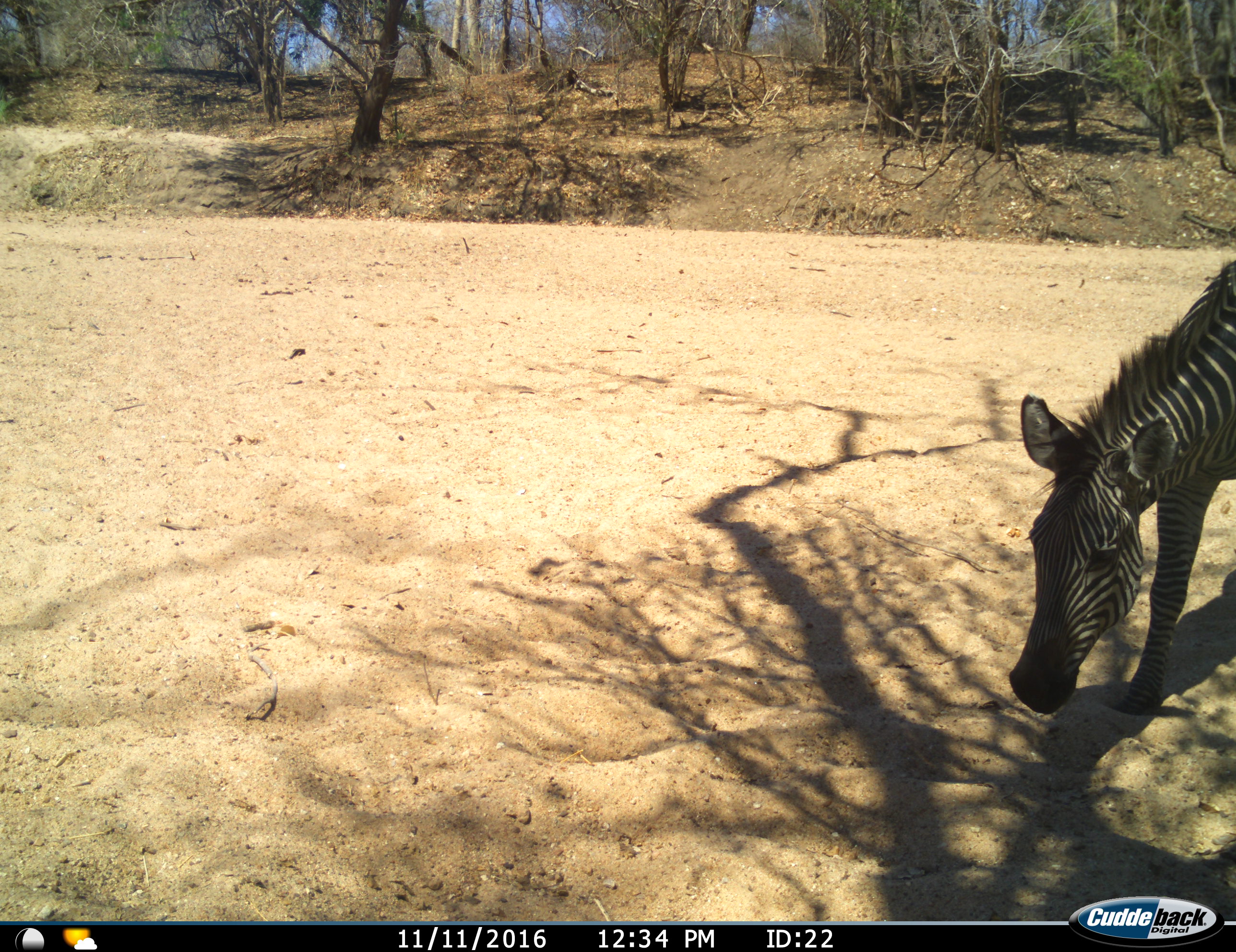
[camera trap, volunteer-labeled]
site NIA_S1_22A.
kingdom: Animalia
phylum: Chordata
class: Mammalia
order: Perissodactyla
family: Equidae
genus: Equus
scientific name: Equus quagga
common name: plains zebra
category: zebraplains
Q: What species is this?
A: Zebraplains (plains zebra) (Equus quagga).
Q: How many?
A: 1.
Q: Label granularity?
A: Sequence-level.